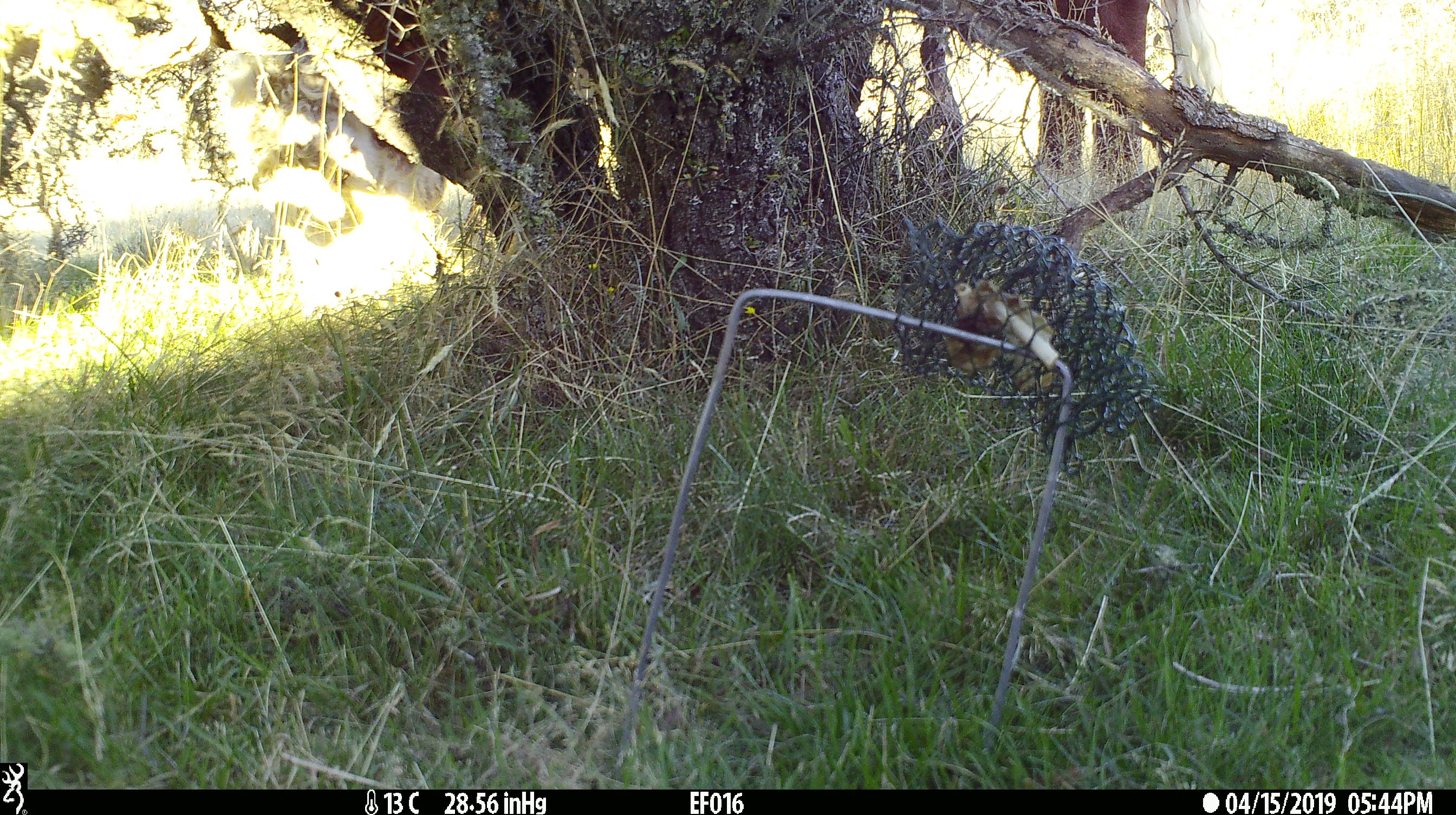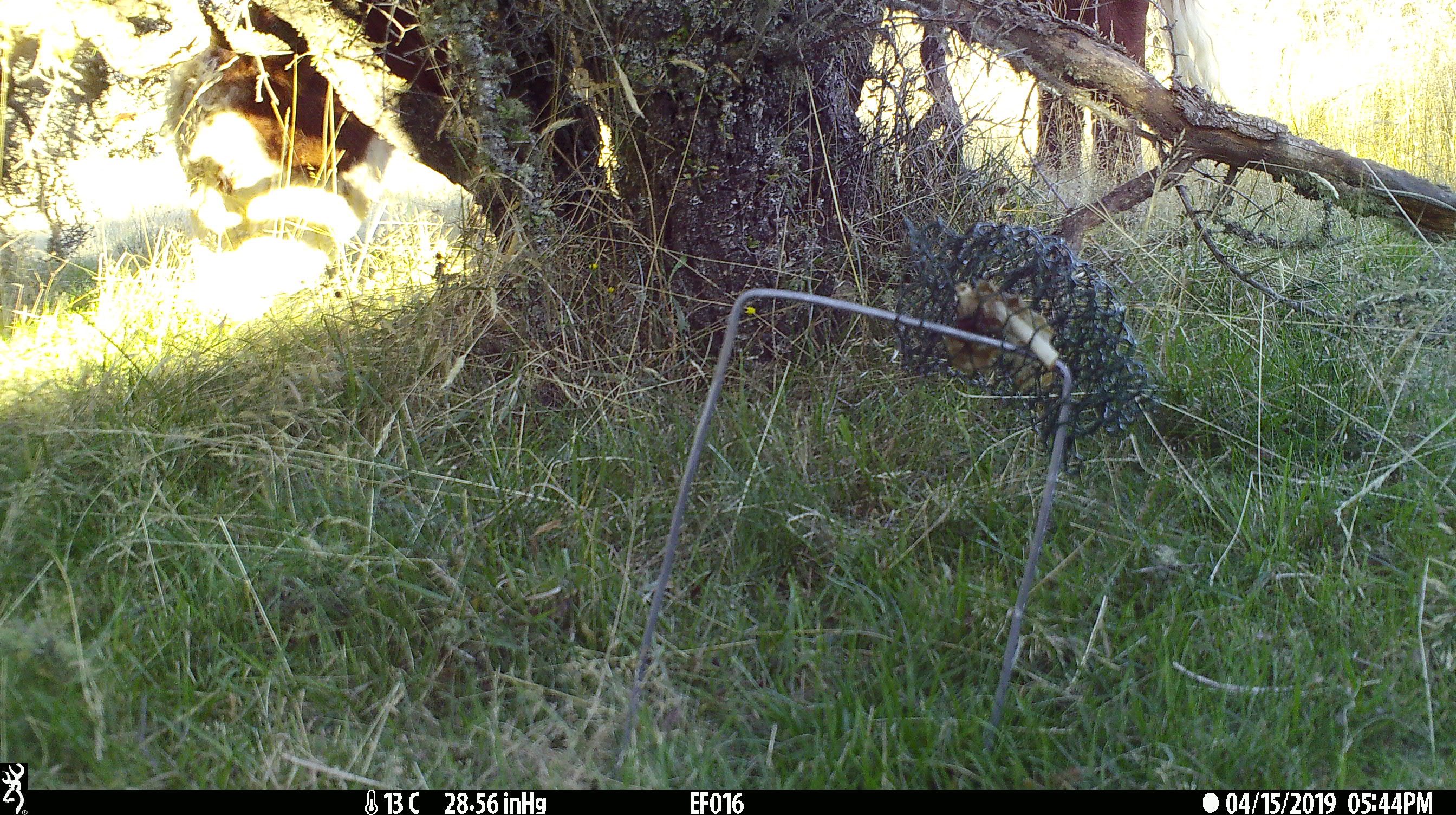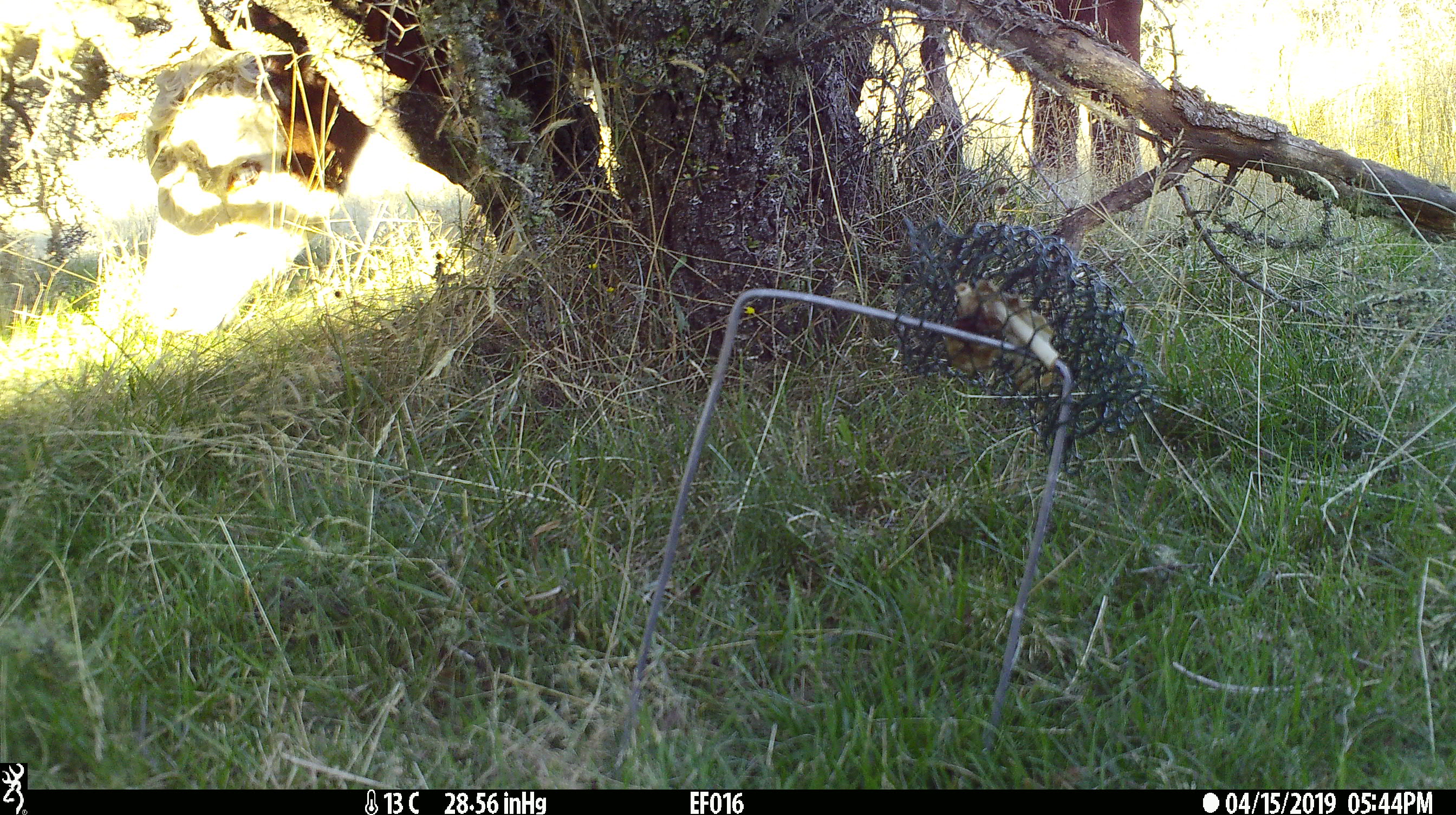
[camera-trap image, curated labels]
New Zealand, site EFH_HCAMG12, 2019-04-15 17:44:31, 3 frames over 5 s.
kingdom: Animalia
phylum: Chordata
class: Mammalia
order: Artiodactyla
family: Bovidae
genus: Bos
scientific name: Bos taurus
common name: domestic cow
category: cow